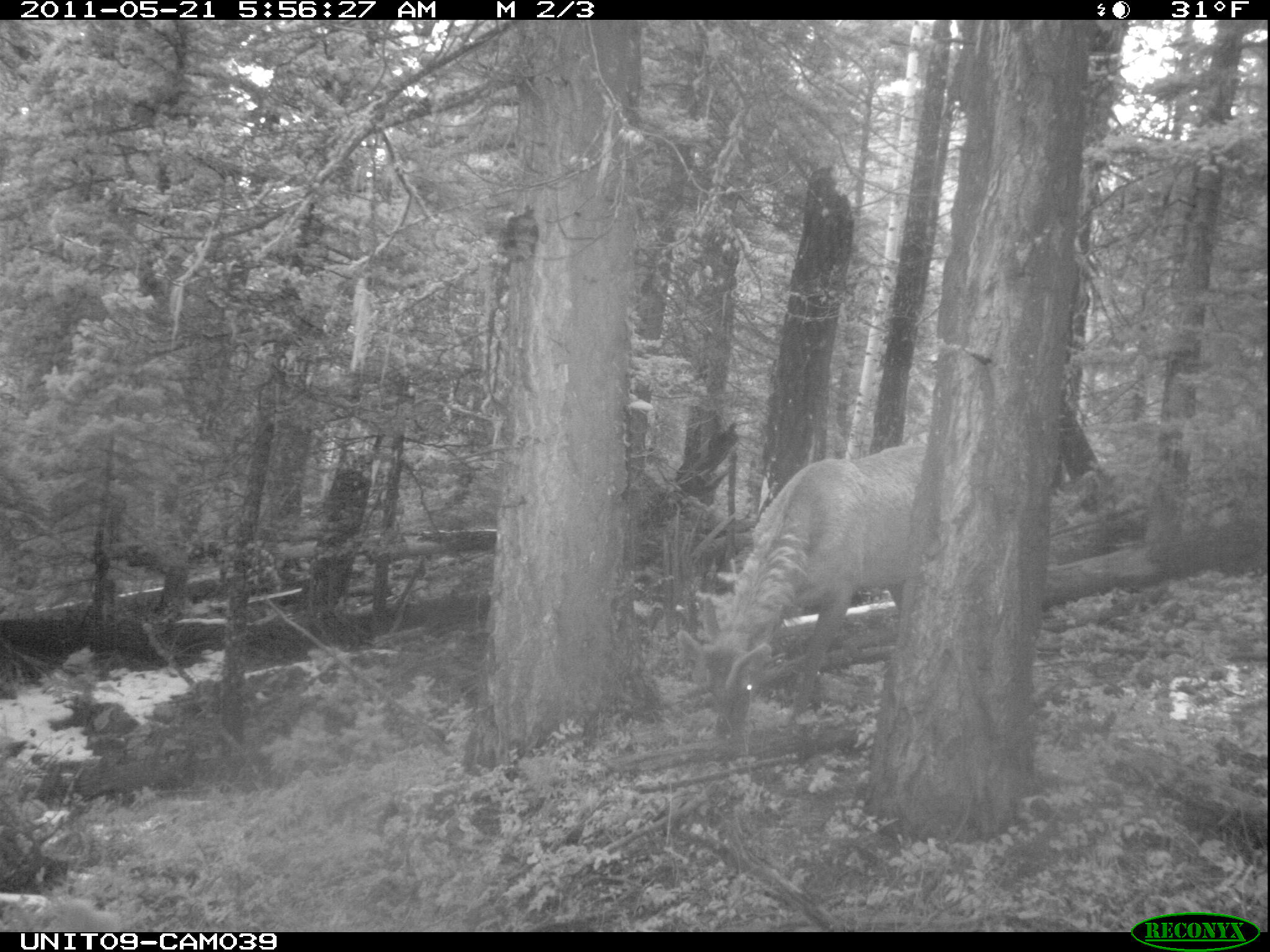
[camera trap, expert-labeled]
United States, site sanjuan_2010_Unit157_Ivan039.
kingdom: Animalia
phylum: Chordata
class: Mammalia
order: Artiodactyla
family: Cervidae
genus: Cervus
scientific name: Cervus elaphus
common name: red deer